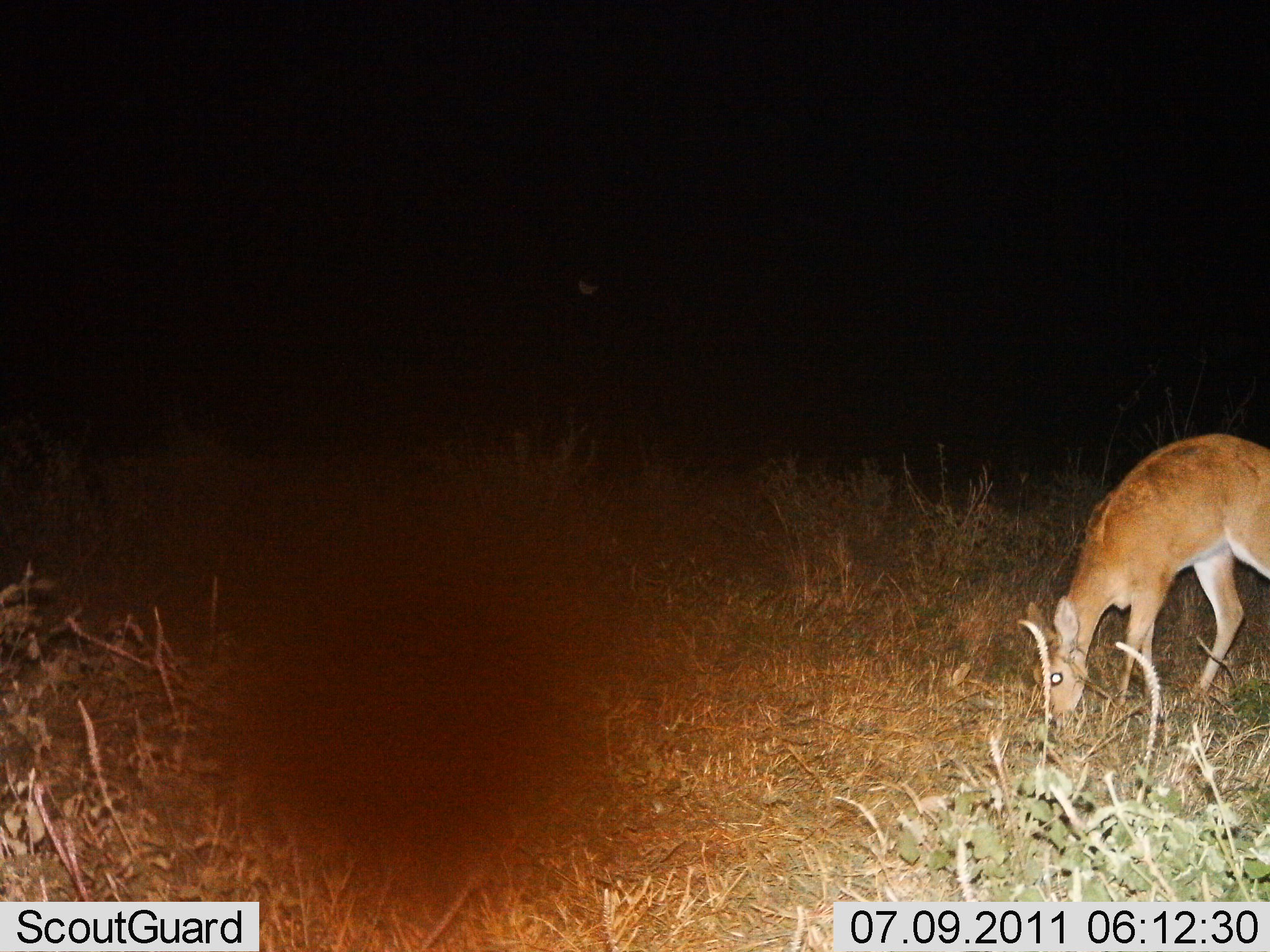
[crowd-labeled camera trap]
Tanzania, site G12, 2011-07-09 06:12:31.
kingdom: Animalia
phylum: Chordata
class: Mammalia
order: Artiodactyla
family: Bovidae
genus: Redunca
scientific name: Redunca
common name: reedbuck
Reedbuck (Redunca), count 1. Behavior (volunteer vote fractions): standing 21%, resting 0%, moving 0%, interacting 0%. Young present (vote fraction): 0%. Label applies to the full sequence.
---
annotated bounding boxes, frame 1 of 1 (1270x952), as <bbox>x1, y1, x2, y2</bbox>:
animal: <bbox>1026, 432, 1270, 730</bbox>